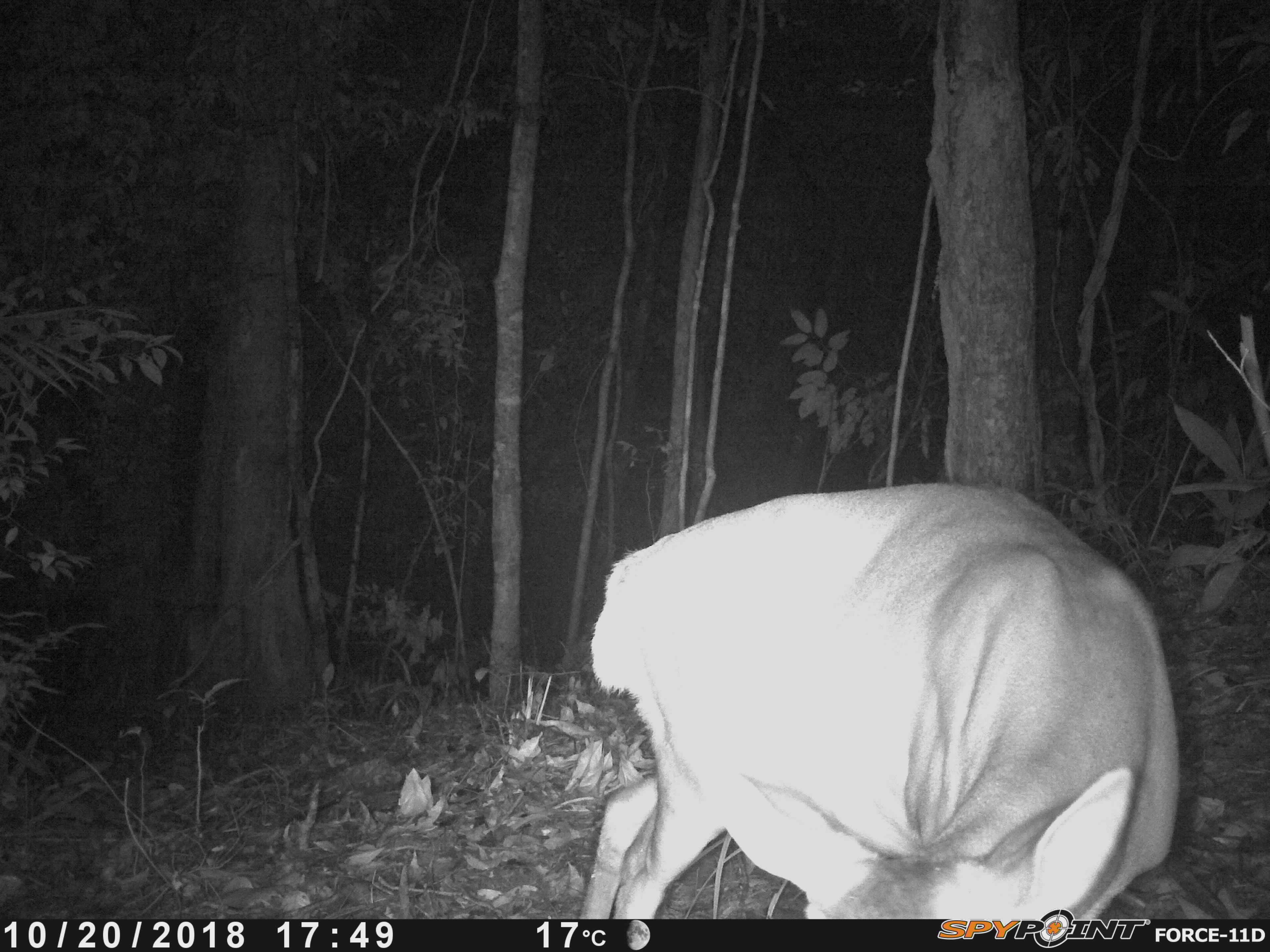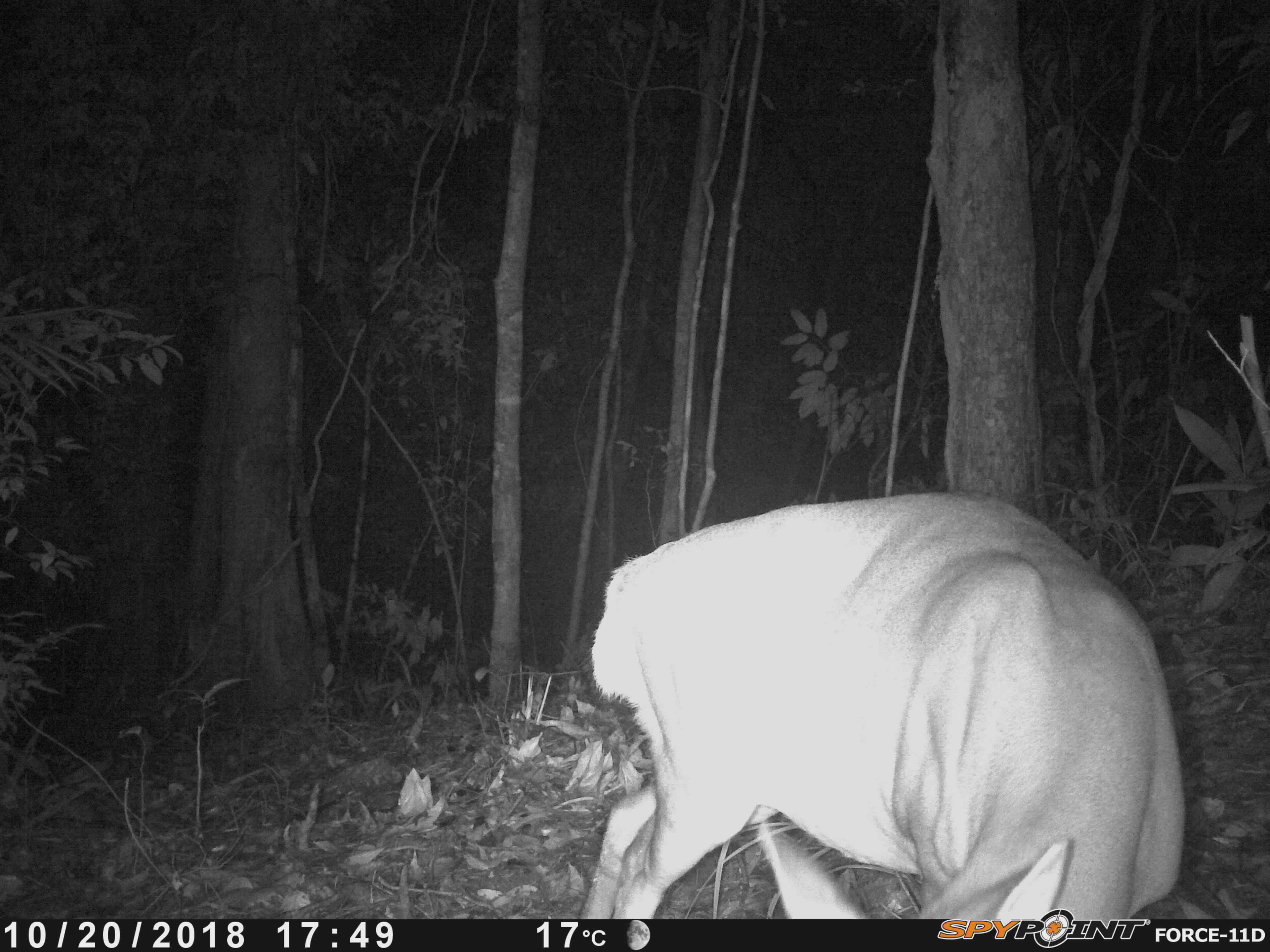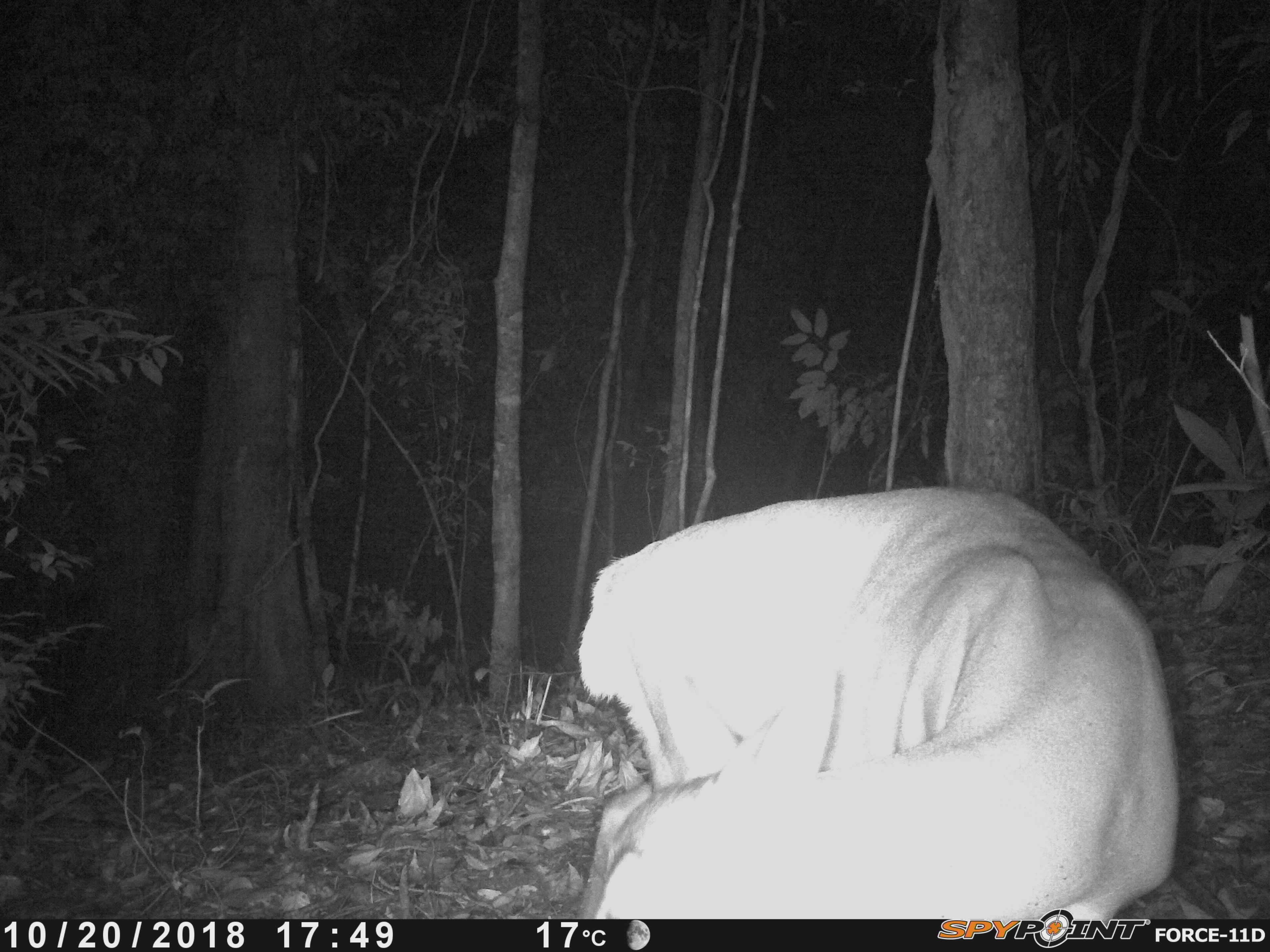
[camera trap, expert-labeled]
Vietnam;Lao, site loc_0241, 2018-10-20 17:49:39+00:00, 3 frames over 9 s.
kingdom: Animalia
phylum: Chordata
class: Mammalia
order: Artiodactyla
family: Cervidae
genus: Muntiacus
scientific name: Muntiacus vuquangensis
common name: large-antlered muntjac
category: large antlered muntjac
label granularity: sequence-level